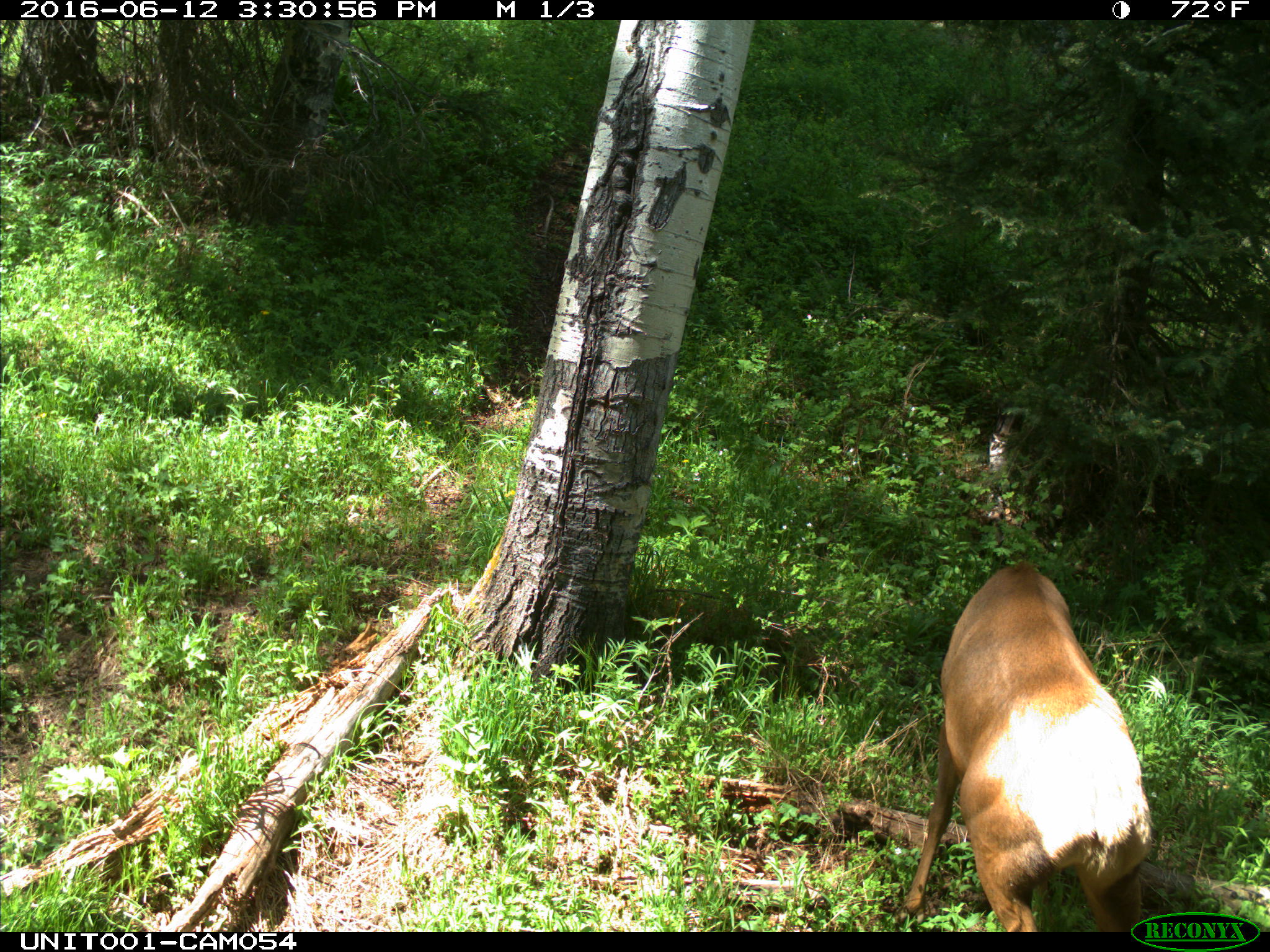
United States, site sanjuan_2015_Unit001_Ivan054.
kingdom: Animalia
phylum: Chordata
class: Mammalia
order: Artiodactyla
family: Cervidae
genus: Cervus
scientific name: Cervus elaphus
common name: red deer